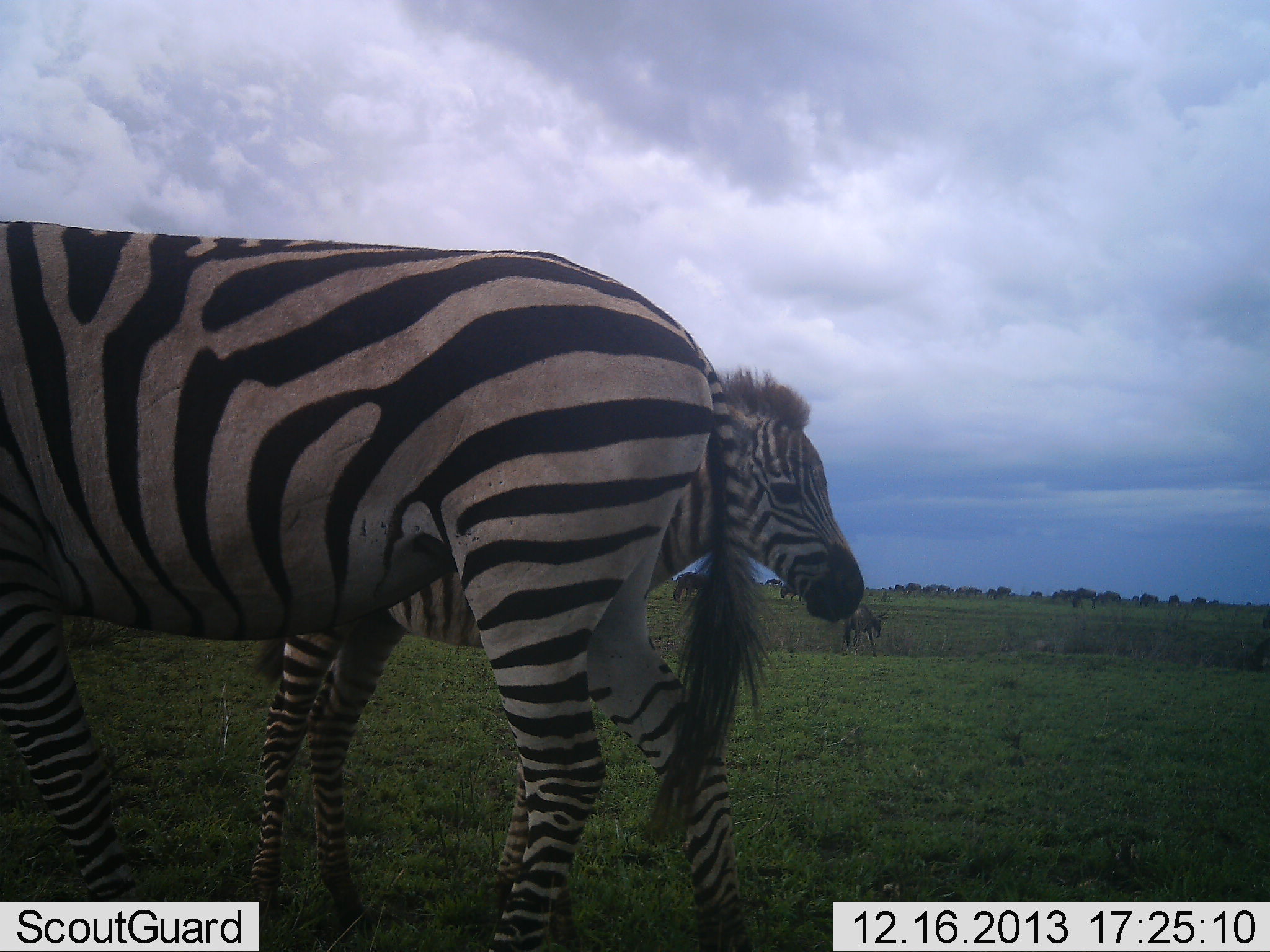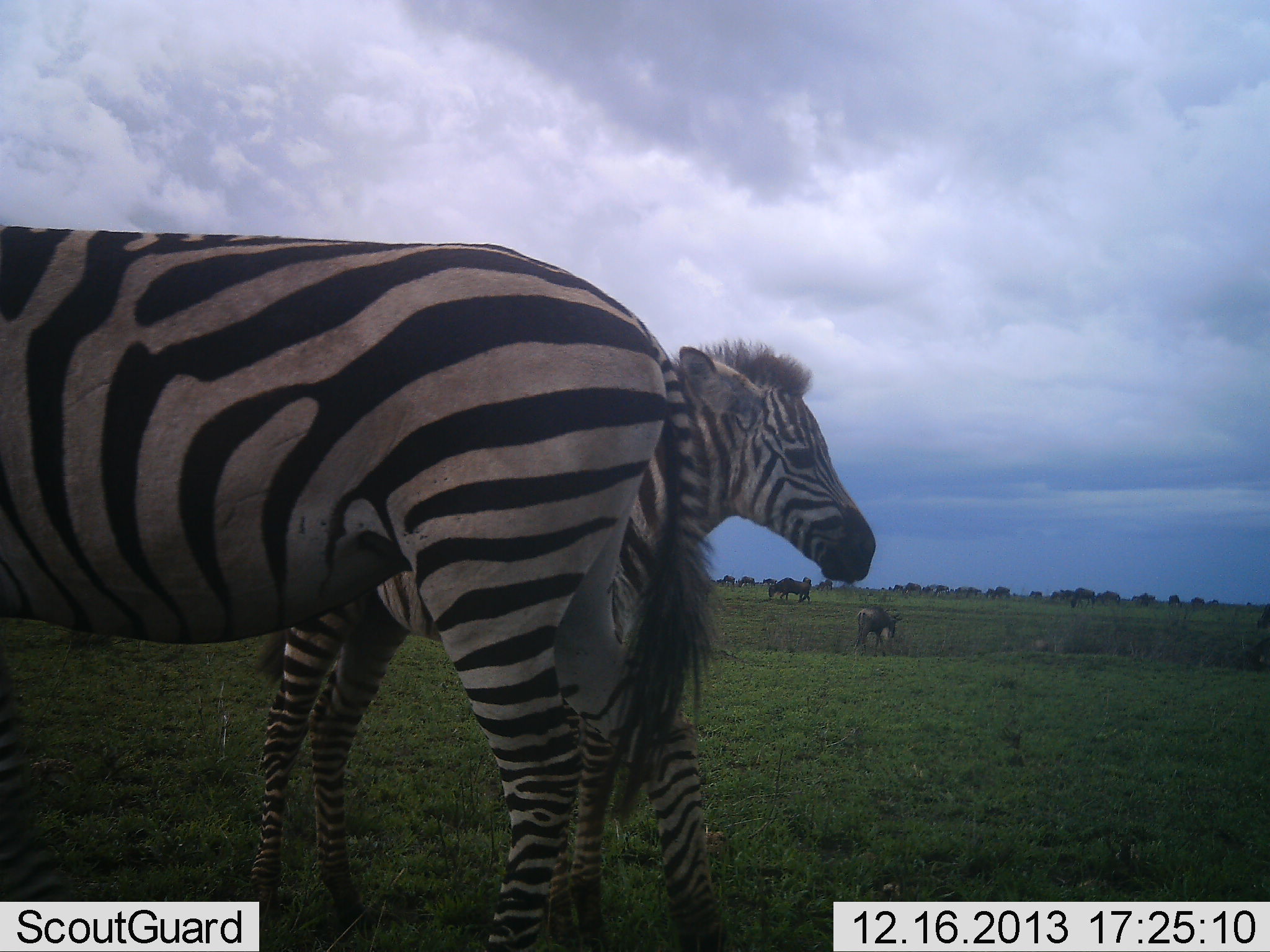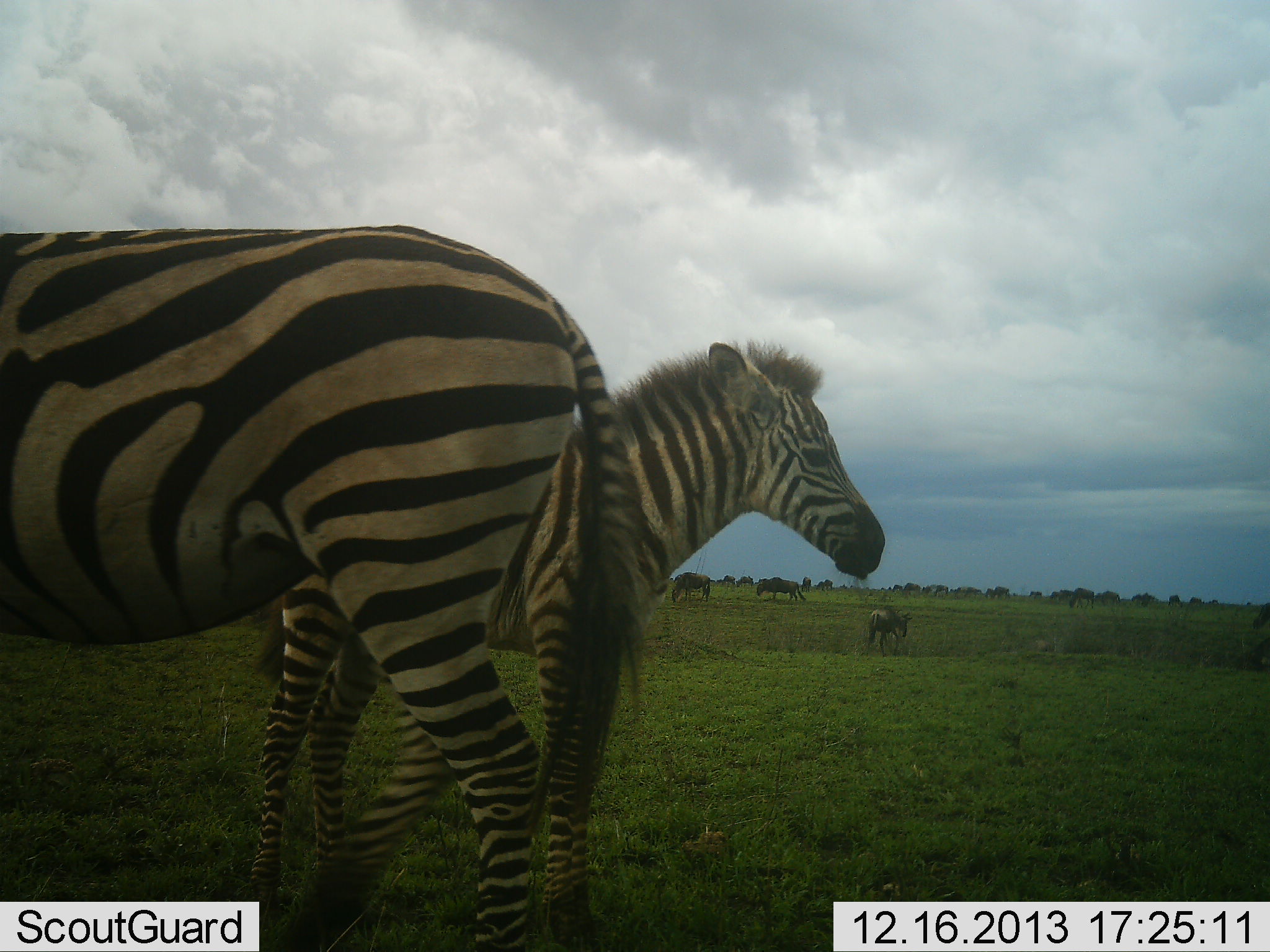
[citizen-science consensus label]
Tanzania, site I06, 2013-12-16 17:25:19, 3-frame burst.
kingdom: Animalia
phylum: Chordata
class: Mammalia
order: Artiodactyla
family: Bovidae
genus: Connochaetes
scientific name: Connochaetes taurinus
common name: blue wildebeest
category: wildebeest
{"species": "wildebeest (blue wildebeest) (Connochaetes taurinus)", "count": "3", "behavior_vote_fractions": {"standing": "70%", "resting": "0%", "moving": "60%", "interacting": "10%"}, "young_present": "10%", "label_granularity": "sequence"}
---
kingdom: Animalia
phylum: Chordata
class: Mammalia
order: Perissodactyla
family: Equidae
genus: Equus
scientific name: Equus quagga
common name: plains zebra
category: zebra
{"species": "zebra (plains zebra) (Equus quagga)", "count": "2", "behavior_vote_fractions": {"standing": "100%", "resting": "0%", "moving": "27%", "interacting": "0%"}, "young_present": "60%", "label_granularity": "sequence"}